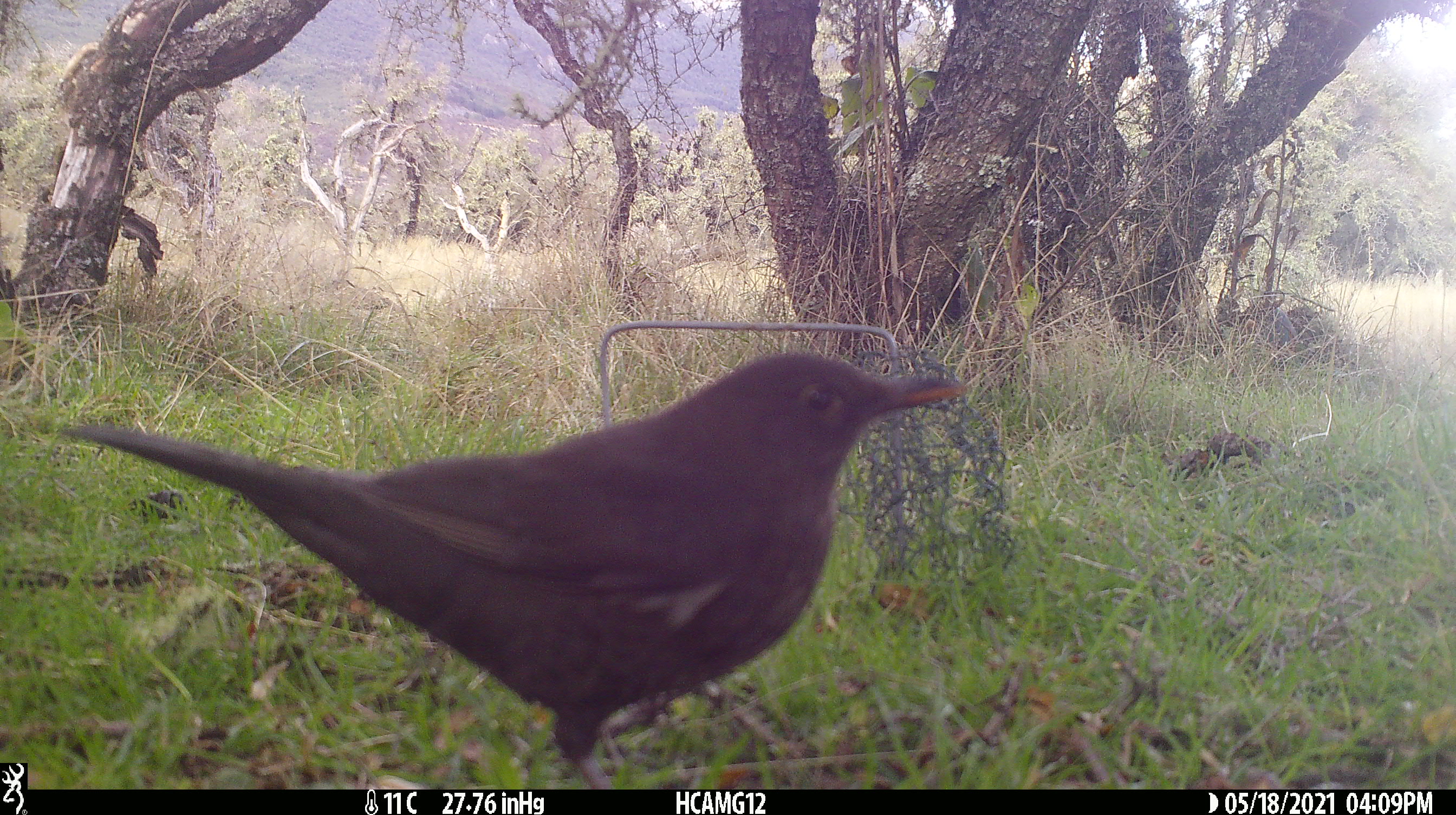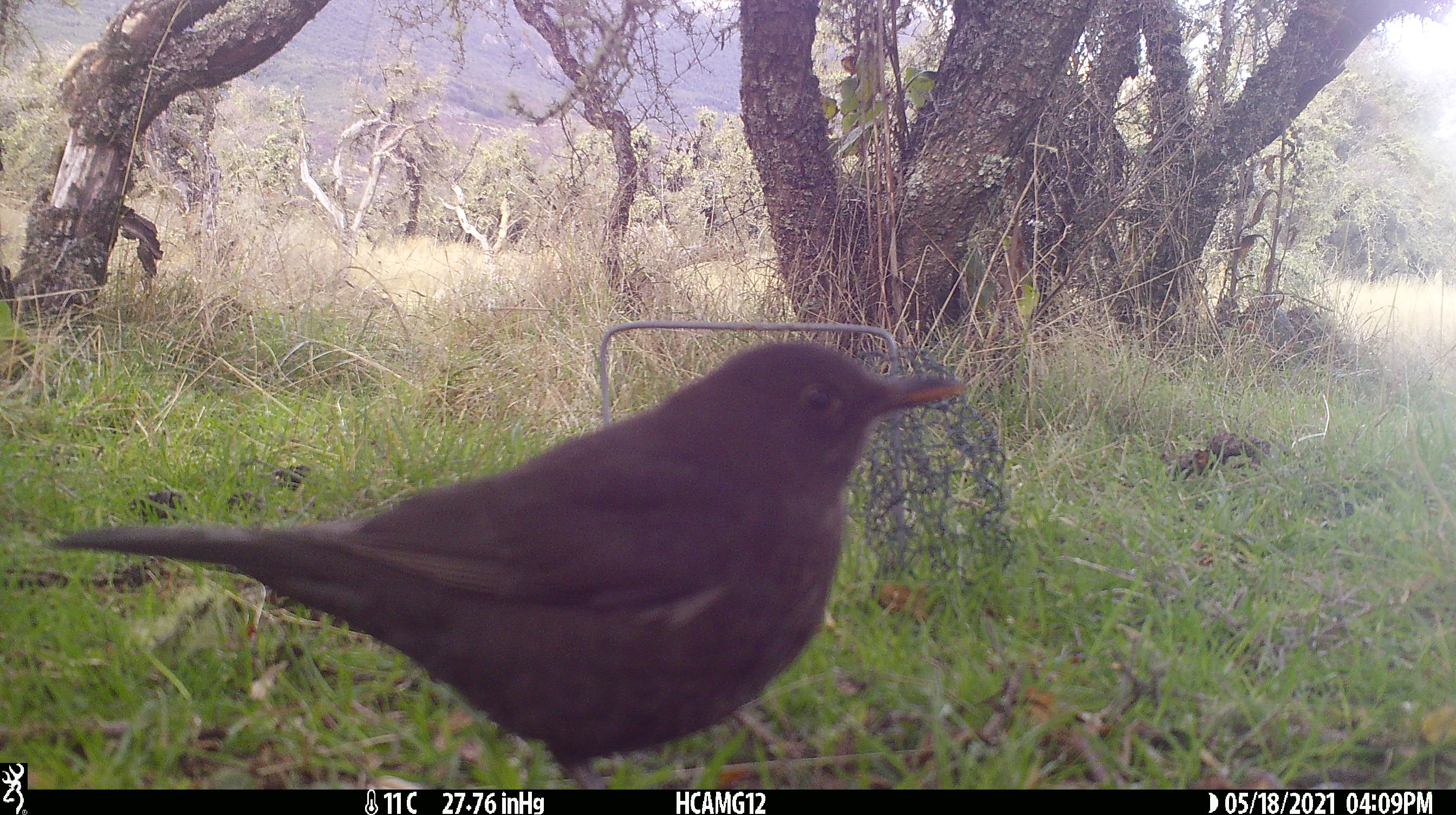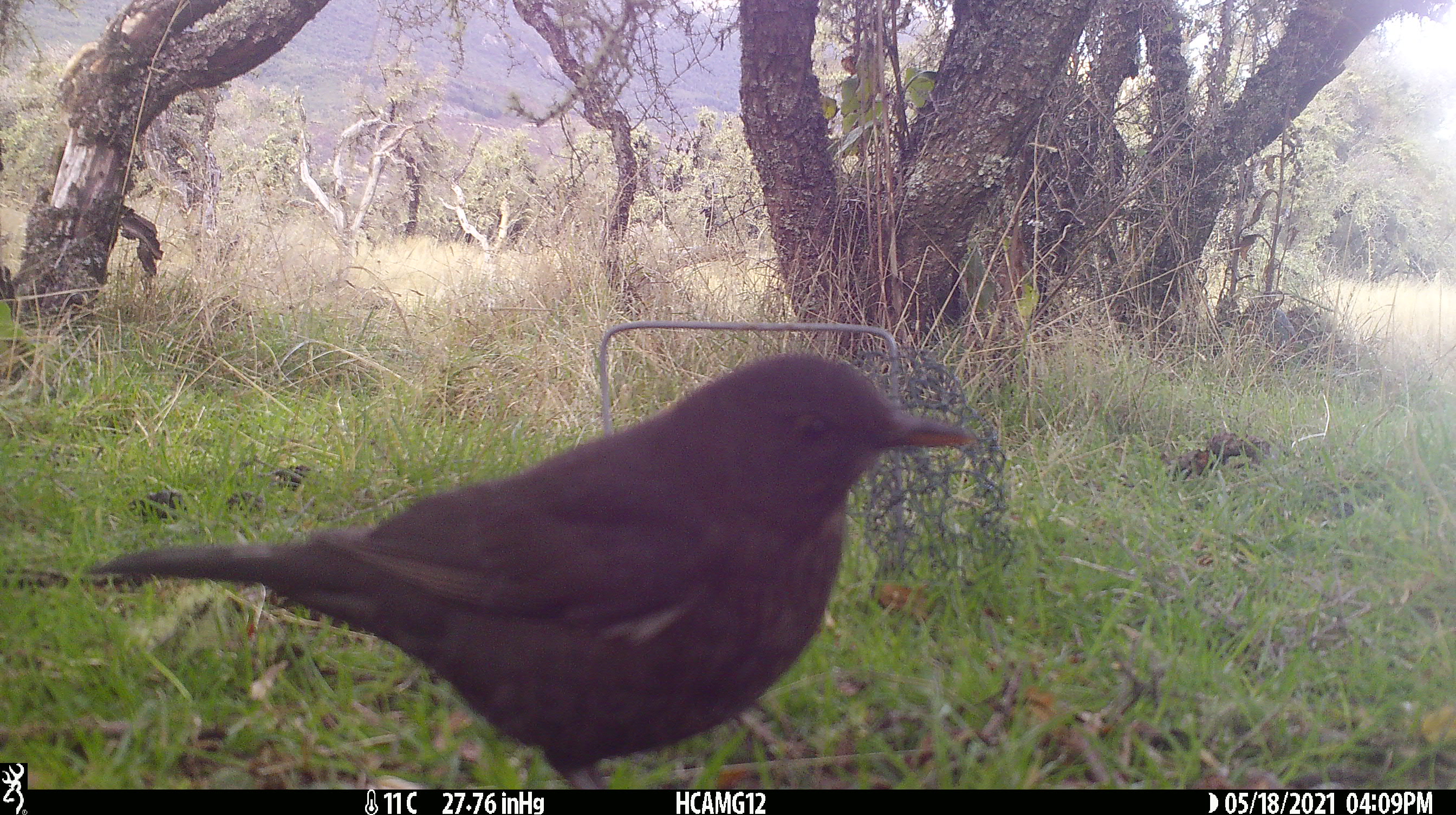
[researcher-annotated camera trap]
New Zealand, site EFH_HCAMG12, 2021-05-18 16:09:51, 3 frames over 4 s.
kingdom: Animalia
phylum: Chordata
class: Aves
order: Passeriformes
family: Turdidae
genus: Turdus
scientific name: Turdus merula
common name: eurasian blackbird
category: blackbird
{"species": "blackbird (eurasian blackbird) (Turdus merula)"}